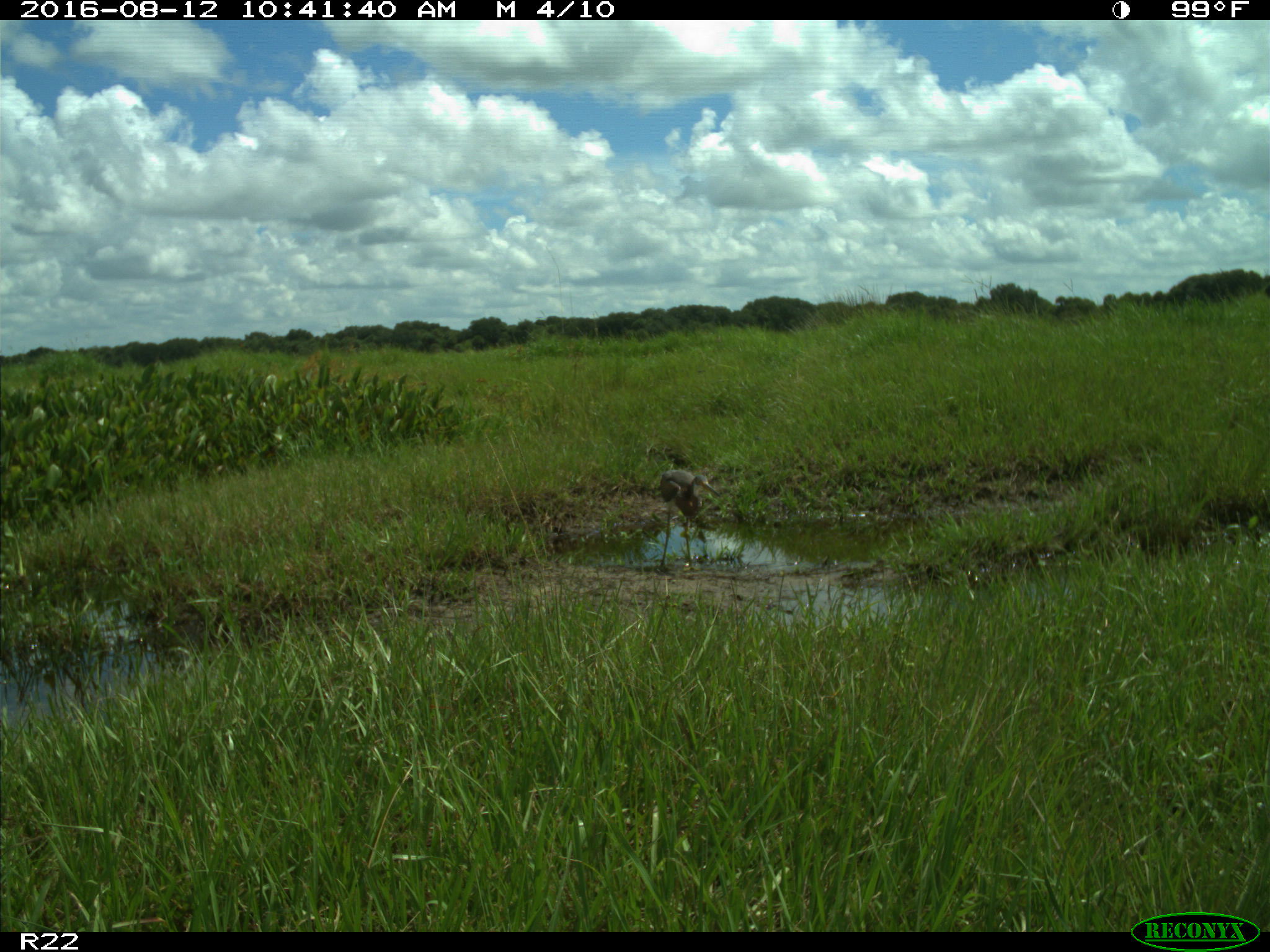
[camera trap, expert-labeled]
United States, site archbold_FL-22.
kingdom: Animalia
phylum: Chordata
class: Aves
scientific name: Aves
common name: birds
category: unidentified bird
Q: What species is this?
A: Unidentified bird (birds) (Aves).